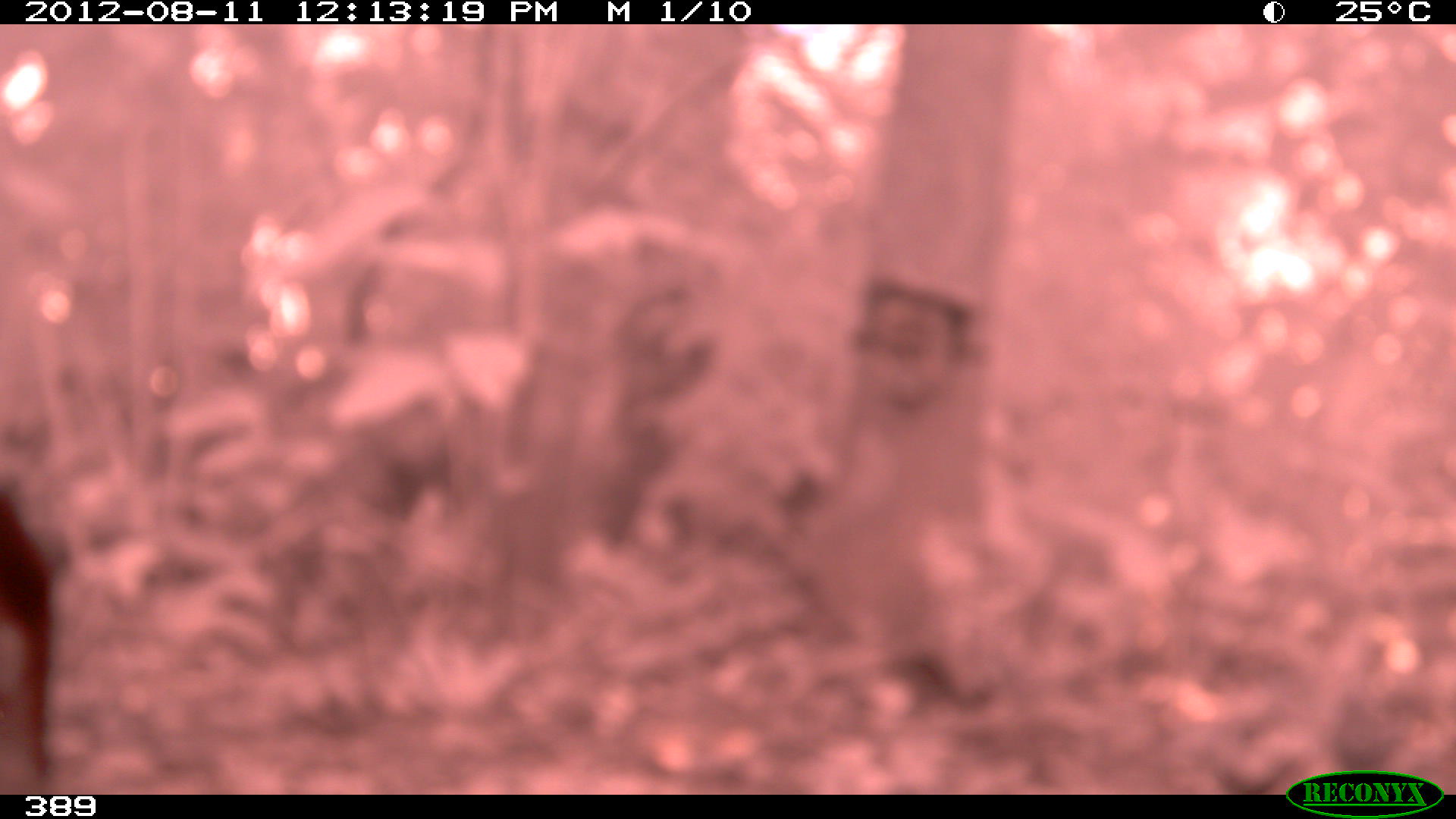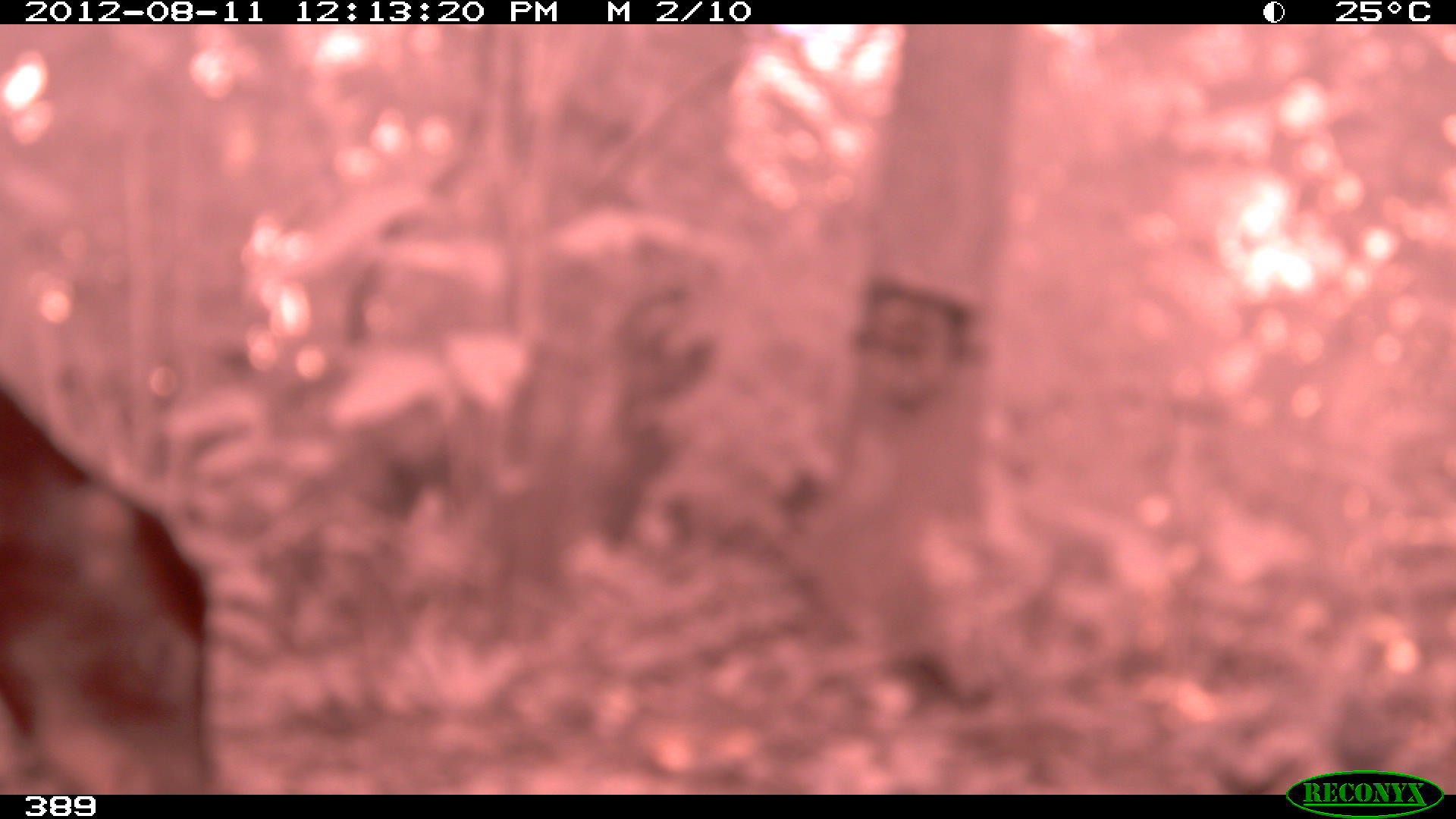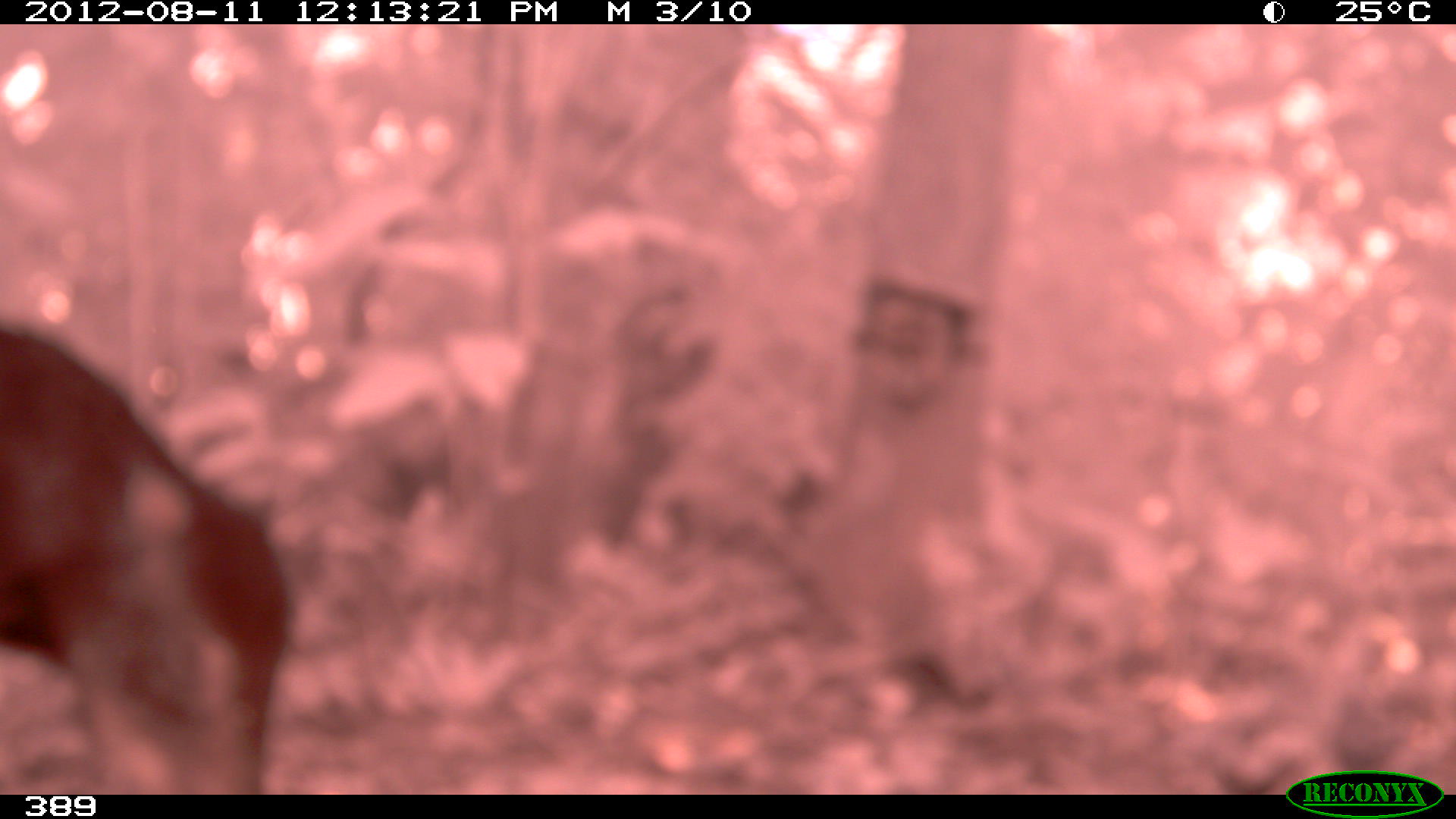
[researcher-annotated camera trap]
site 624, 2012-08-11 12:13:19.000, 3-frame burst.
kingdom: Animalia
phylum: Chordata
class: Mammalia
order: Artiodactyla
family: Tayassuidae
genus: Tayassu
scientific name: Tayassu pecari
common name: white-lipped peccary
Tayassu pecari (white-lipped peccary).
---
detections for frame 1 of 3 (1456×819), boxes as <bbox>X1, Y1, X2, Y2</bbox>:
tayassu pecari: <bbox>0, 486, 53, 774</bbox>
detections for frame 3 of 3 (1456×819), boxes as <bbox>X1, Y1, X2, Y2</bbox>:
tayassu pecari: <bbox>2, 317, 290, 795</bbox>